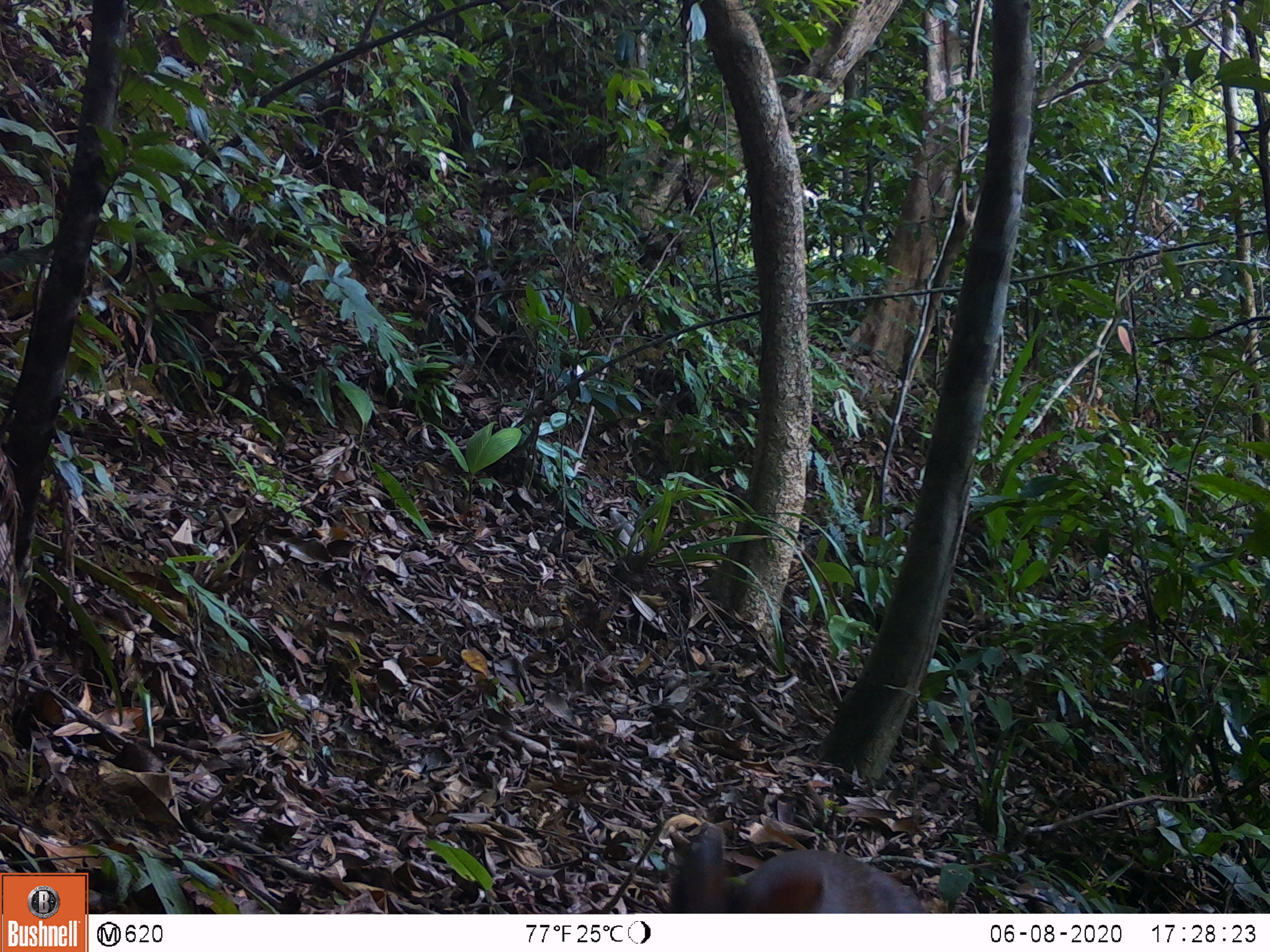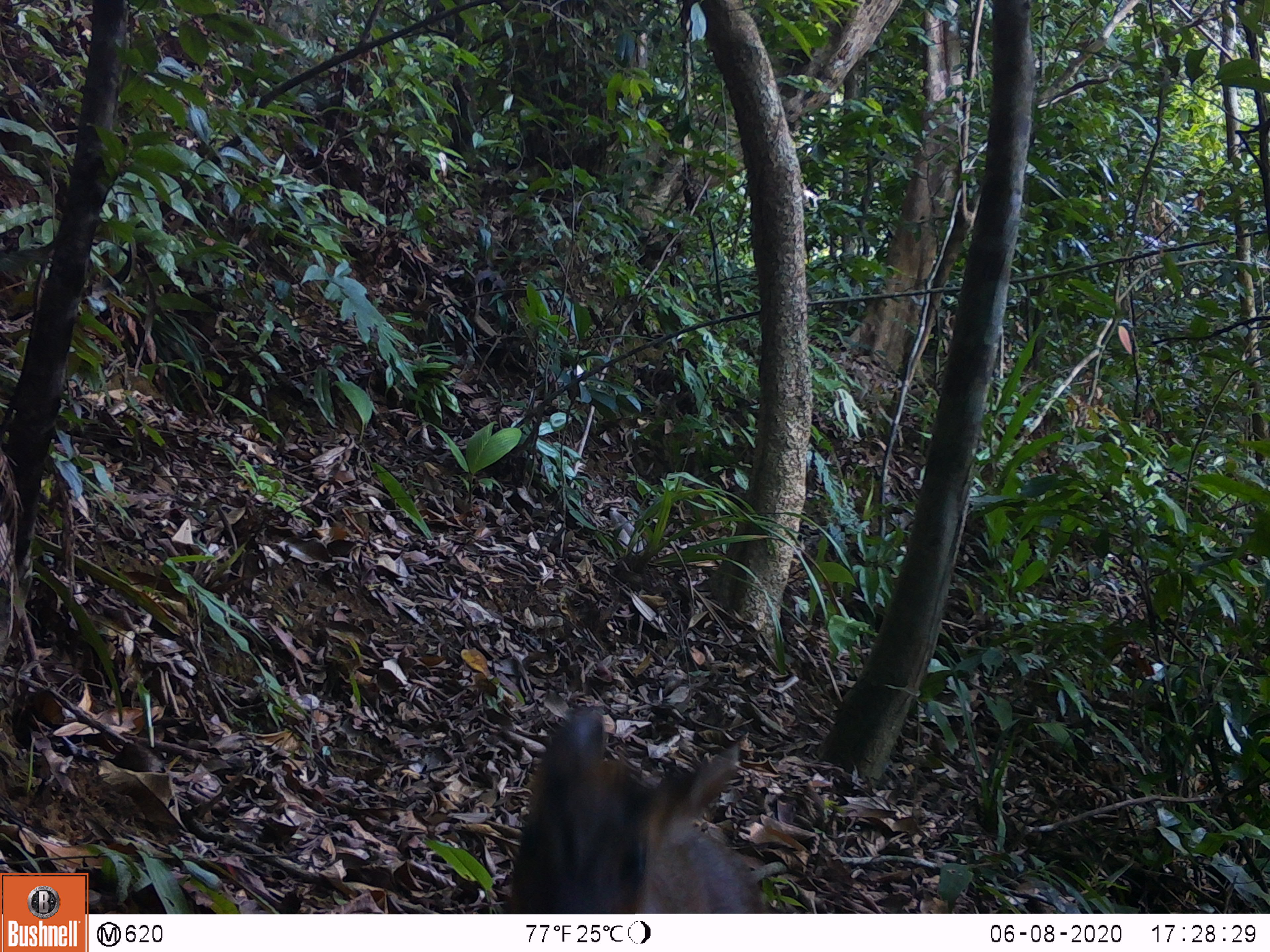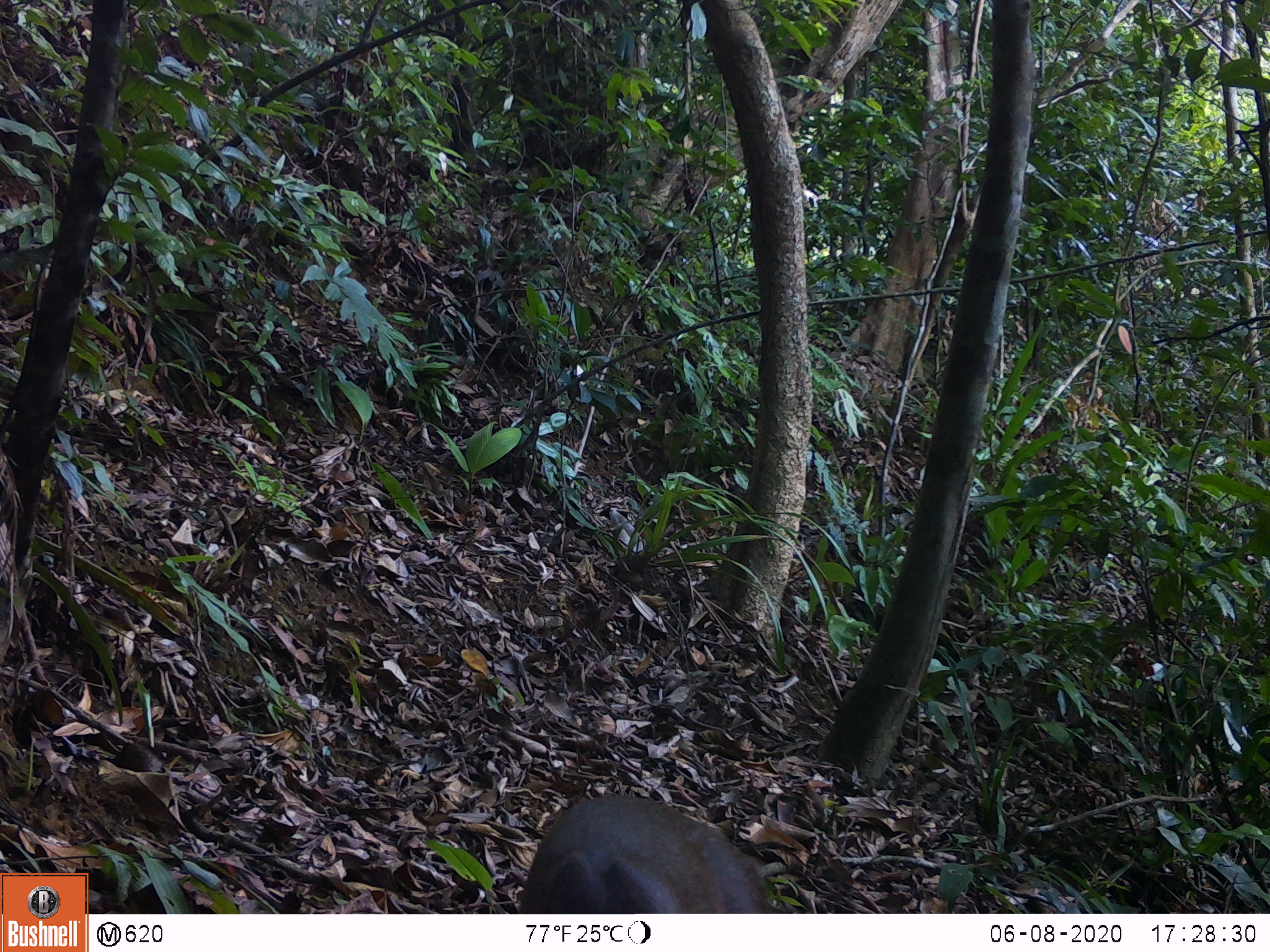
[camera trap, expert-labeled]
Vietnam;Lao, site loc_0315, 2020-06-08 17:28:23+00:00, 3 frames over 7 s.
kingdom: Animalia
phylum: Chordata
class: Mammalia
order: Artiodactyla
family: Cervidae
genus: Muntiacus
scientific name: Muntiacus rooseveltorum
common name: roosevelt's muntjac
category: roosevelts muntjac group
Roosevelts muntjac group (roosevelt's muntjac) (Muntiacus rooseveltorum). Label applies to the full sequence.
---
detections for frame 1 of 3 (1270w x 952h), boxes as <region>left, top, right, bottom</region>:
roosevelts muntjac group: <region>665, 822, 929, 913</region>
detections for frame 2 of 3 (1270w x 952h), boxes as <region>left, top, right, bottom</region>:
roosevelts muntjac group: <region>509, 705, 768, 913</region>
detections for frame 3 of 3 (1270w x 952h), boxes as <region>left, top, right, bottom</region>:
roosevelts muntjac group: <region>517, 793, 768, 913</region>